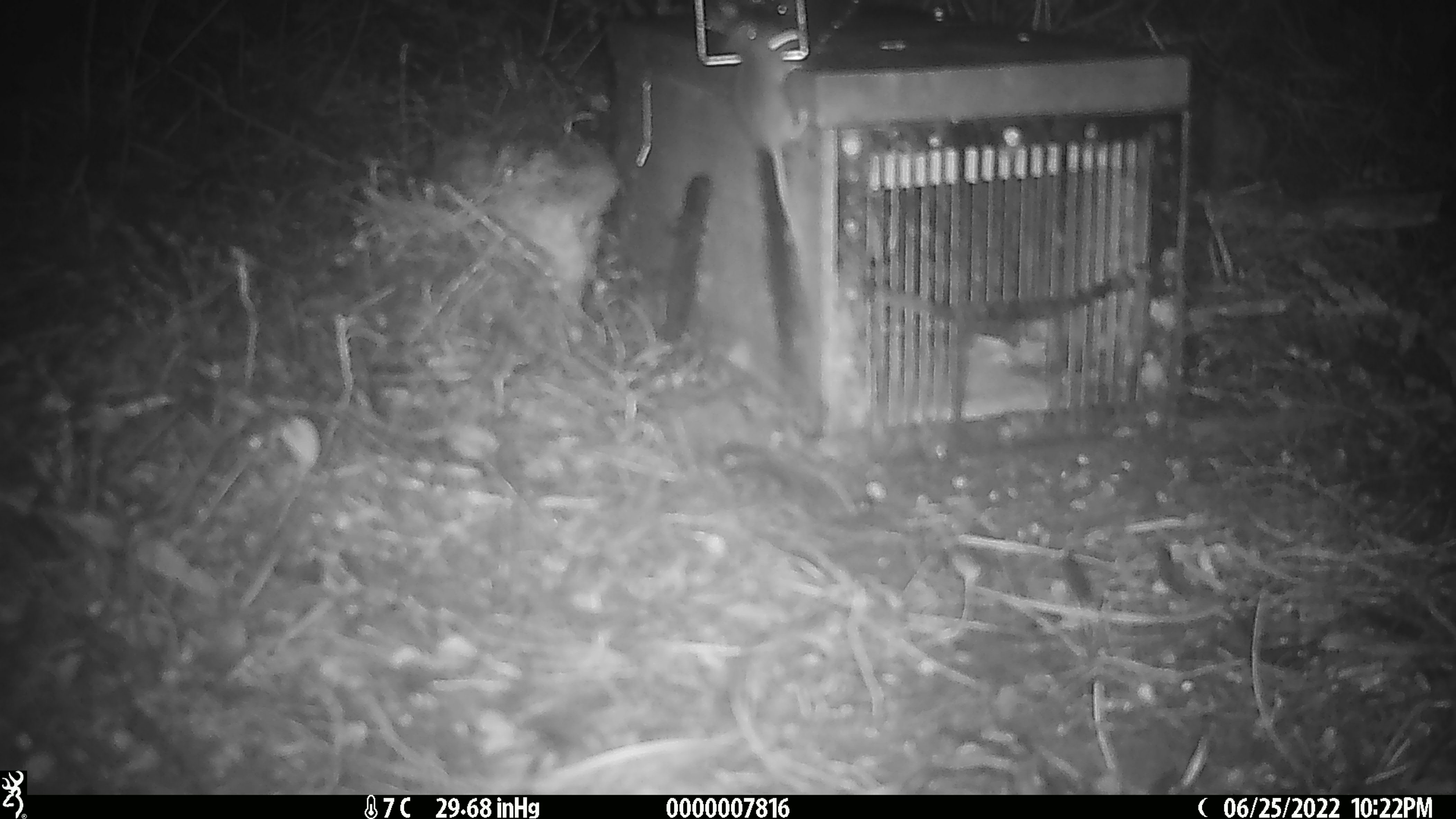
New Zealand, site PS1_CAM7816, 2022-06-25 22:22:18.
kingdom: Animalia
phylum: Chordata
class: Mammalia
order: Rodentia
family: Muridae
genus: Mus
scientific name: Mus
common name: mouse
Mouse (Mus).